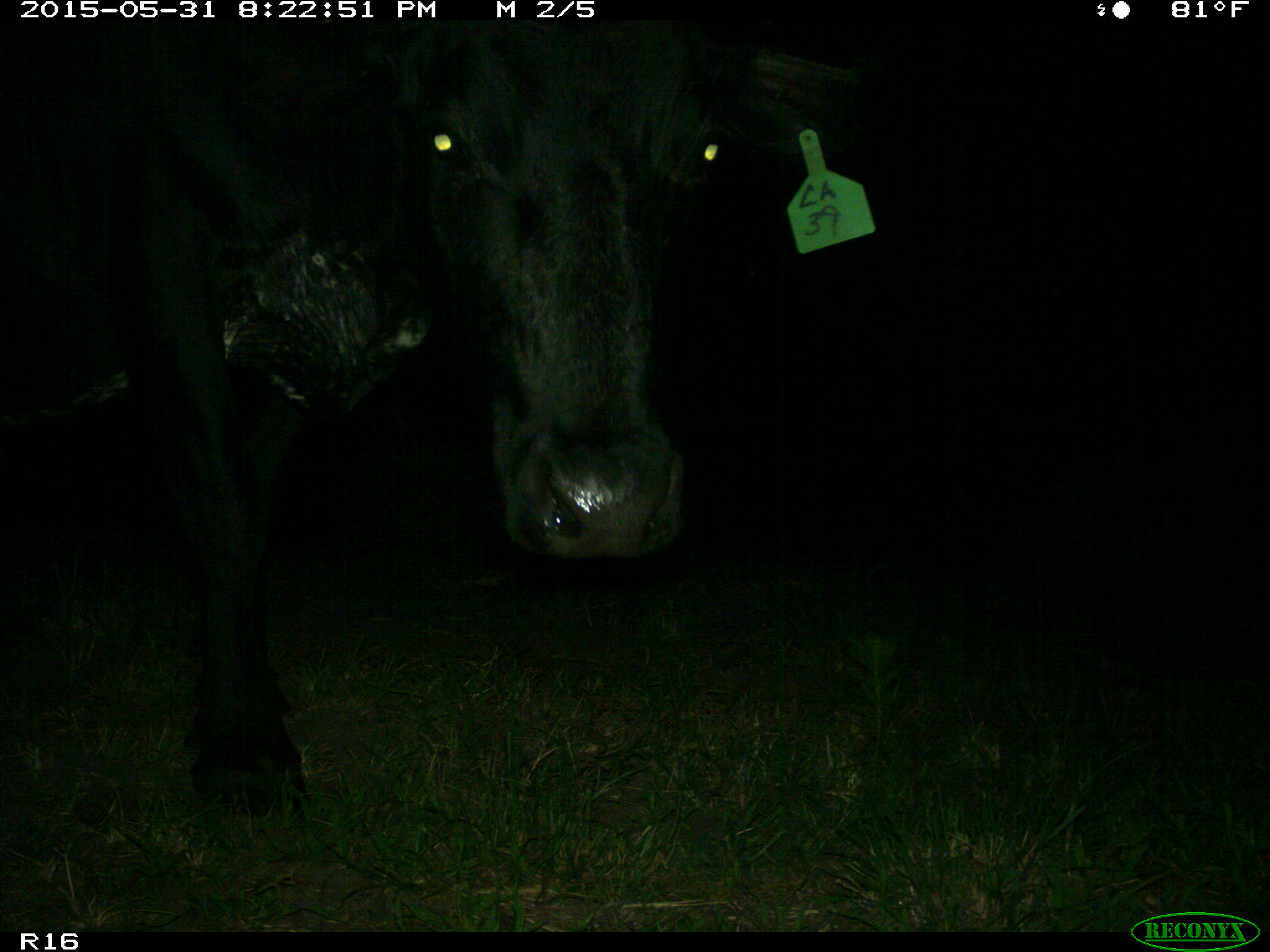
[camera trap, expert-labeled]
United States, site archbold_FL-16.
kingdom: Animalia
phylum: Chordata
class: Mammalia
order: Artiodactyla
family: Bovidae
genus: Bos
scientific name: Bos taurus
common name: domestic cow